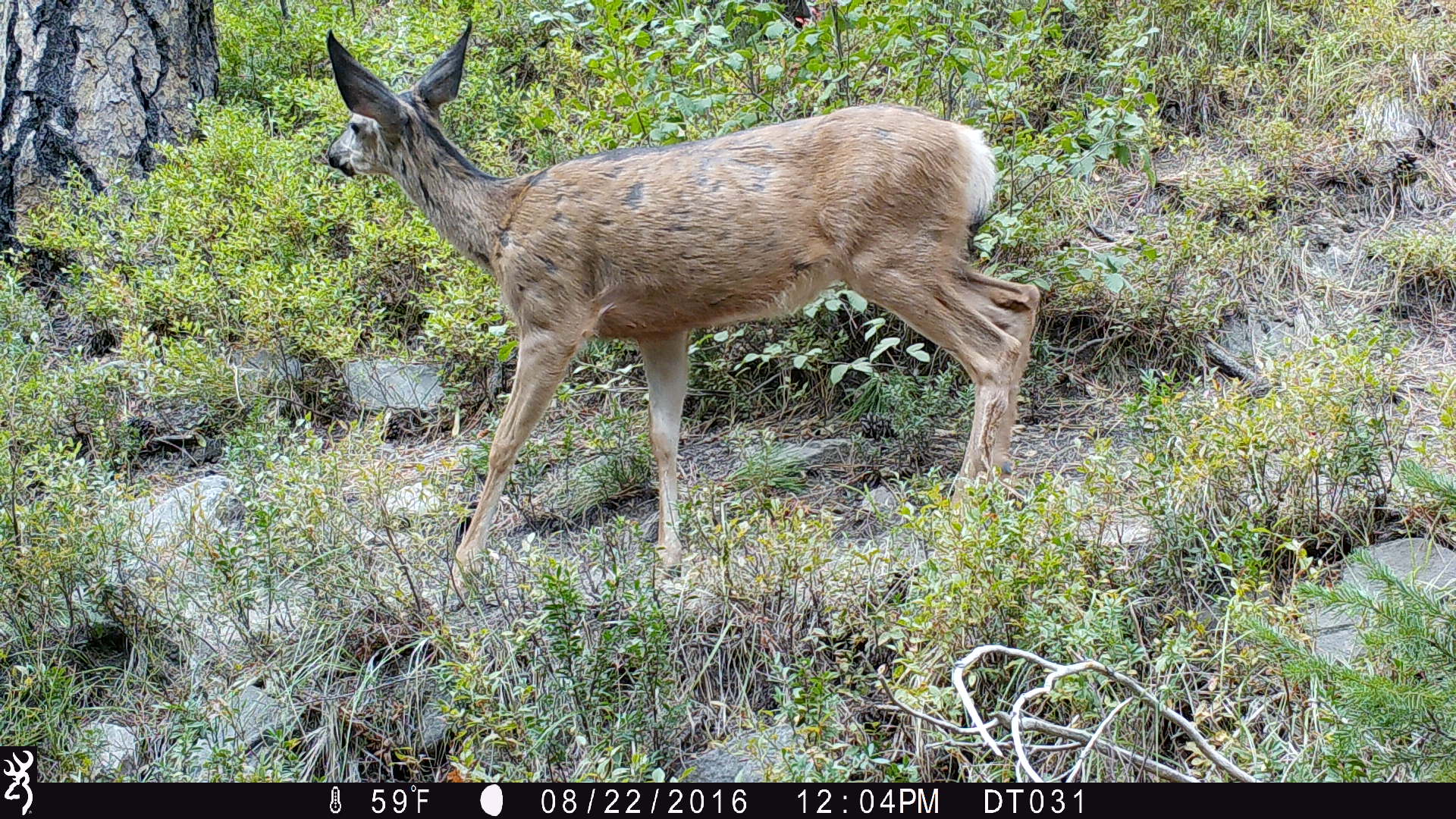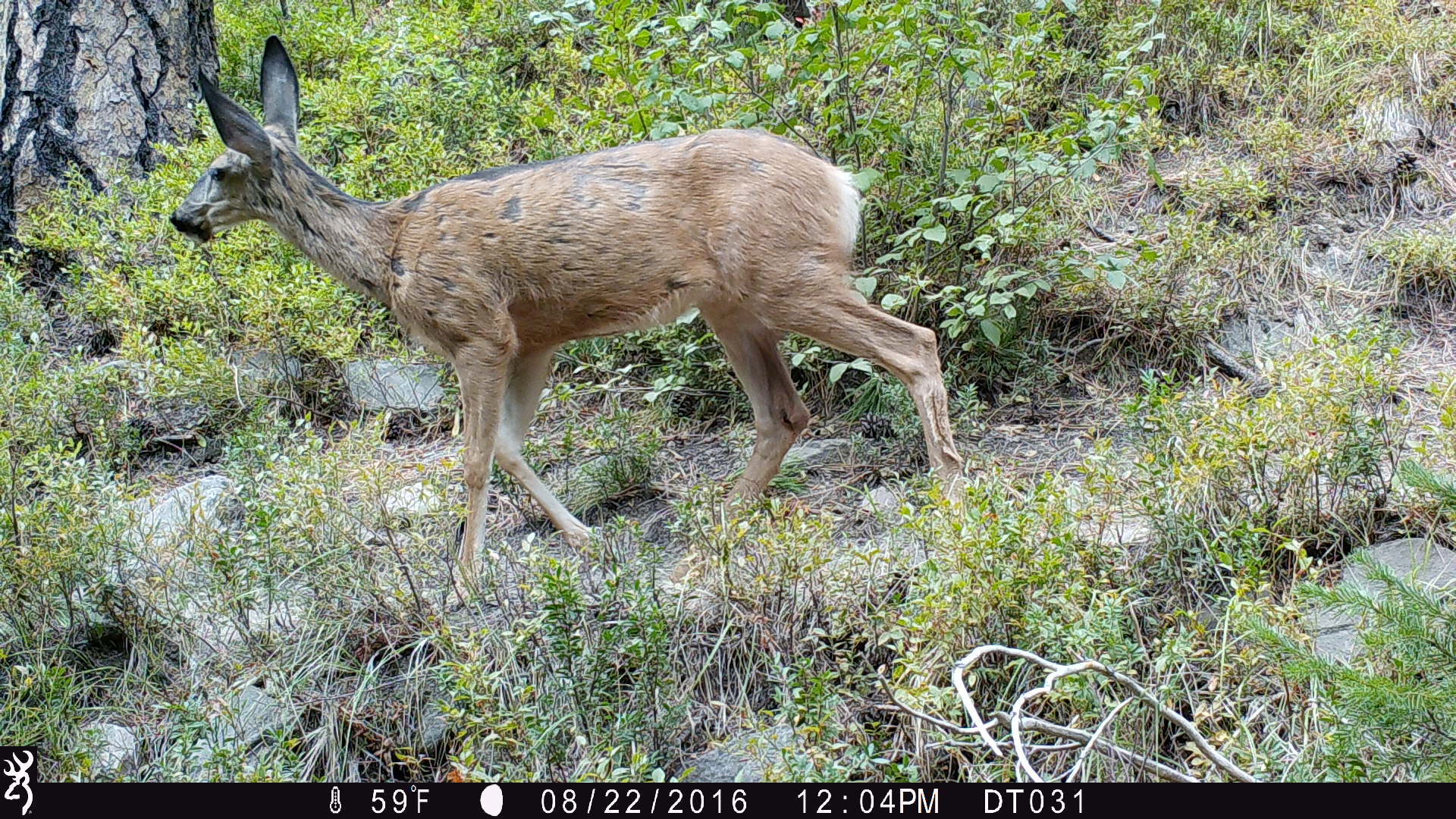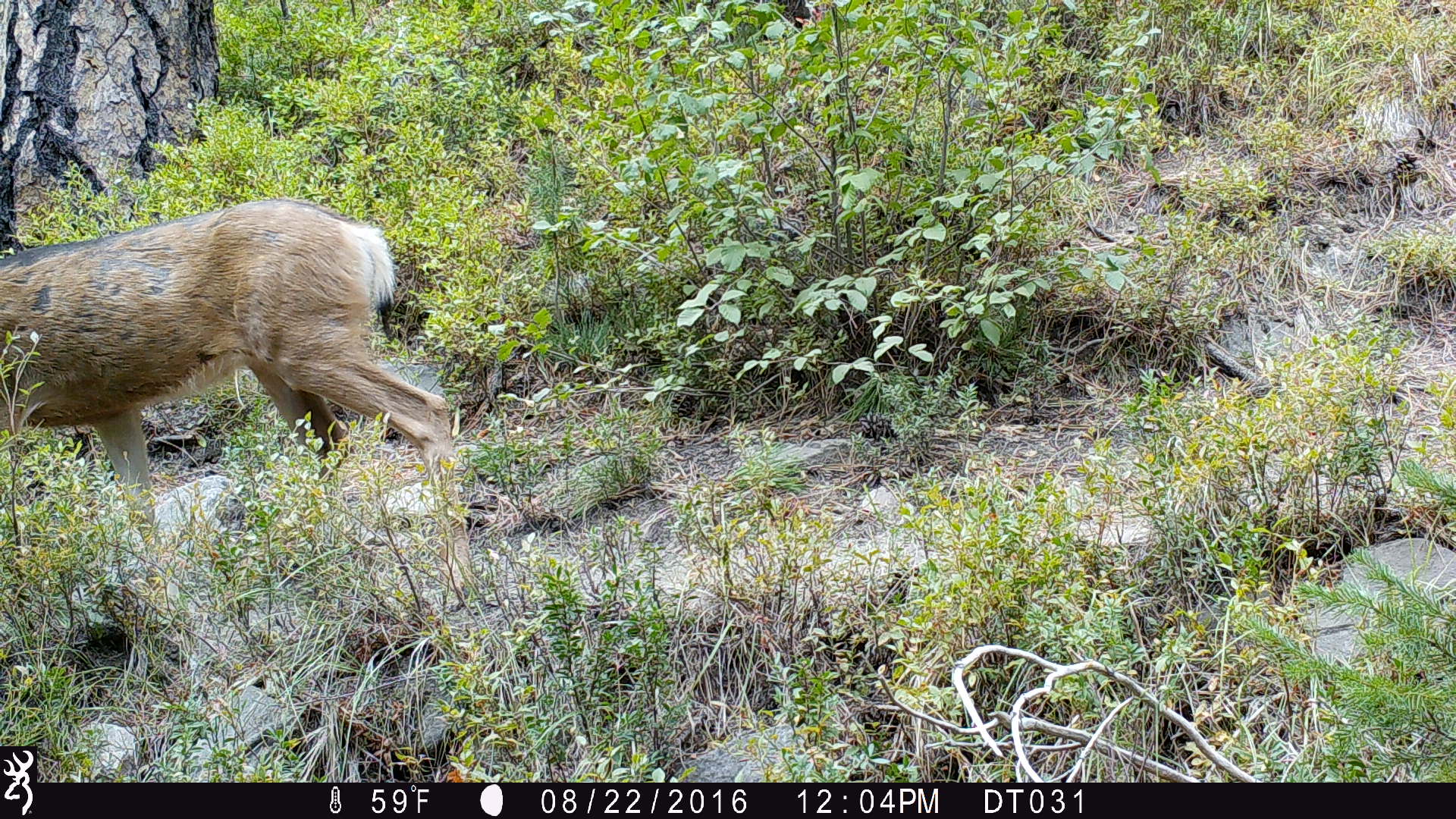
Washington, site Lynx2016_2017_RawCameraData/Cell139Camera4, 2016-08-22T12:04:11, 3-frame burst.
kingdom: Animalia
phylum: Chordata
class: Mammalia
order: Artiodactyla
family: Cervidae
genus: Odocoileus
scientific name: Odocoileus hemionus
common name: mule deer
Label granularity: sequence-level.